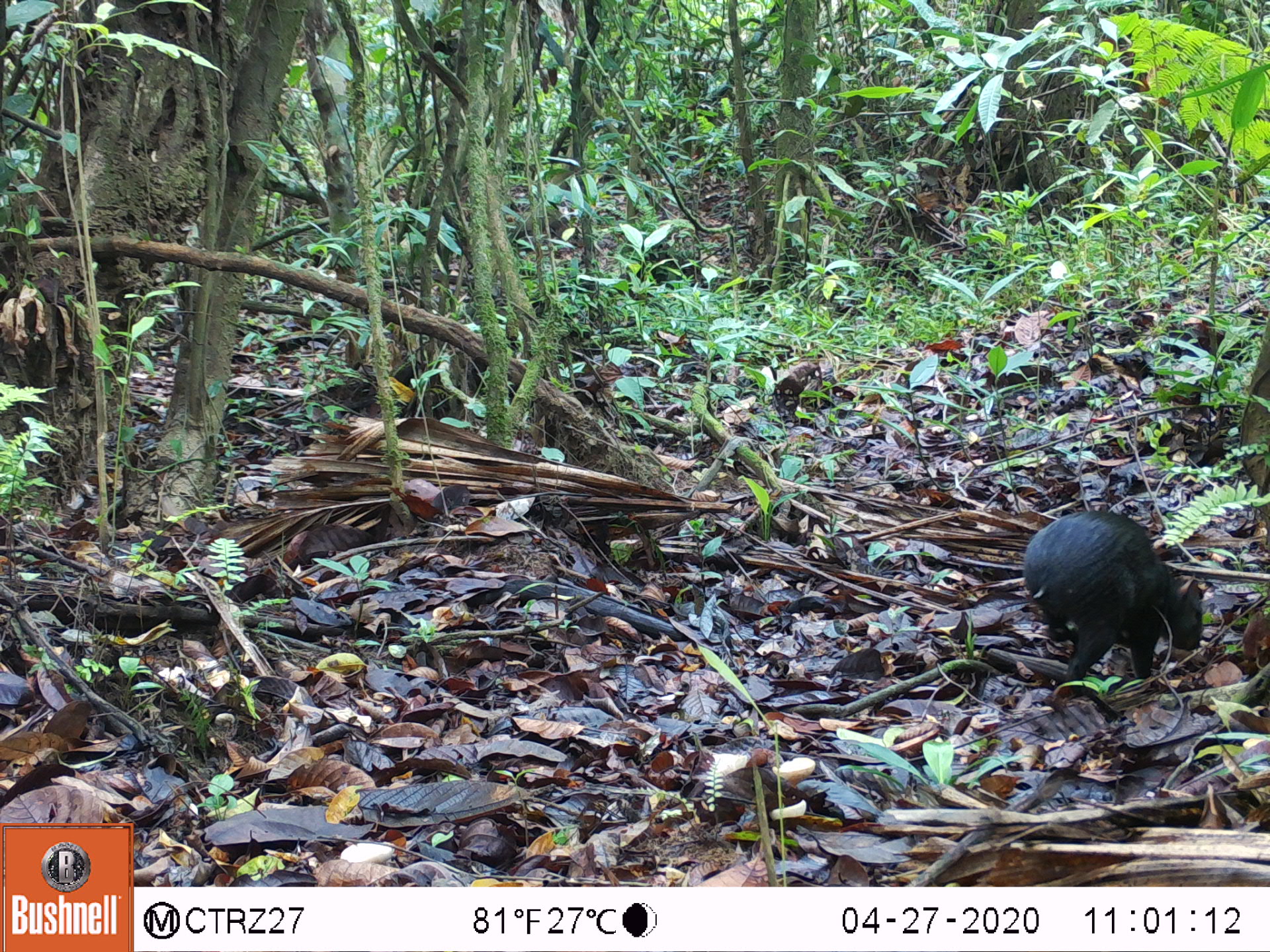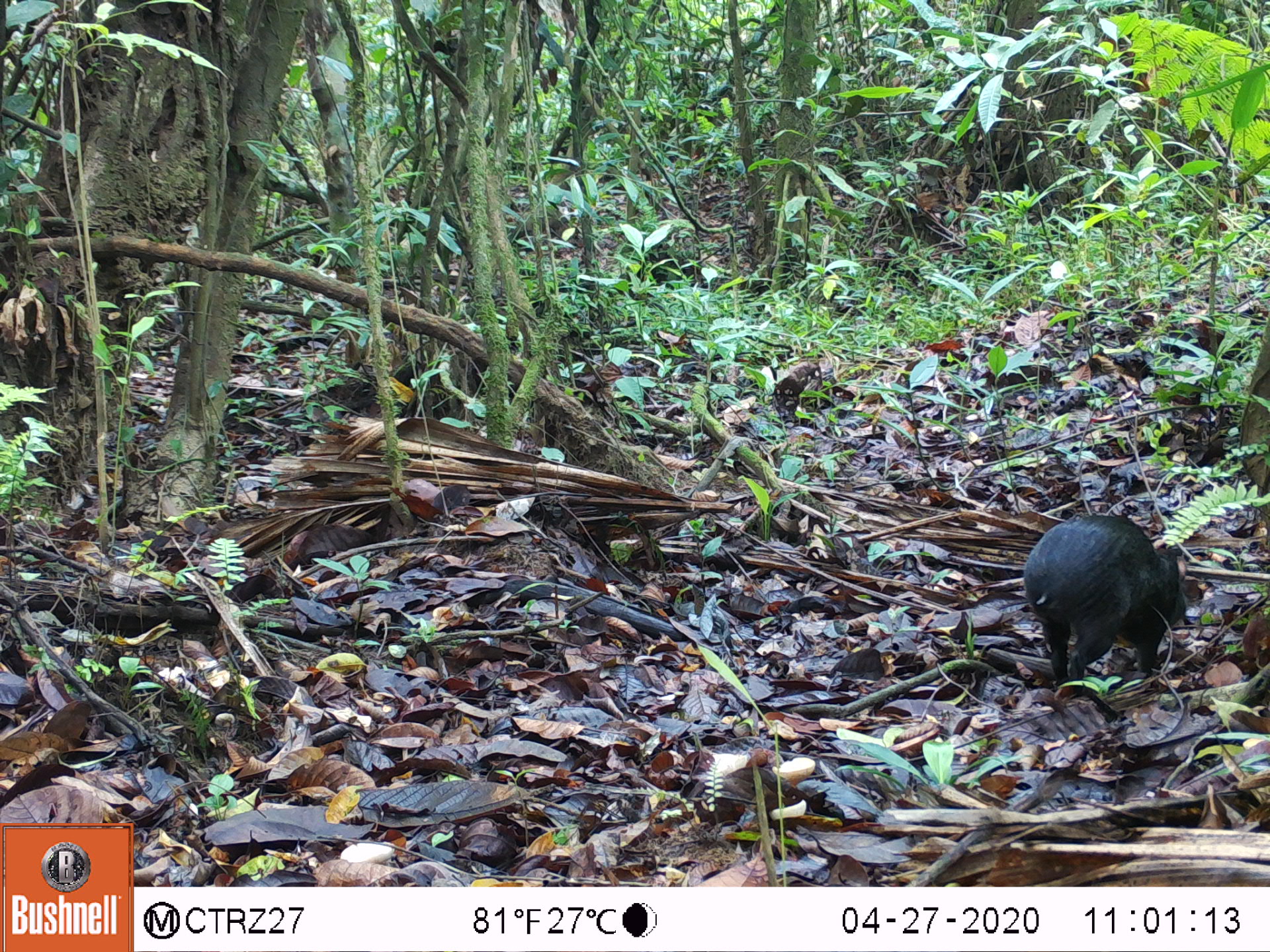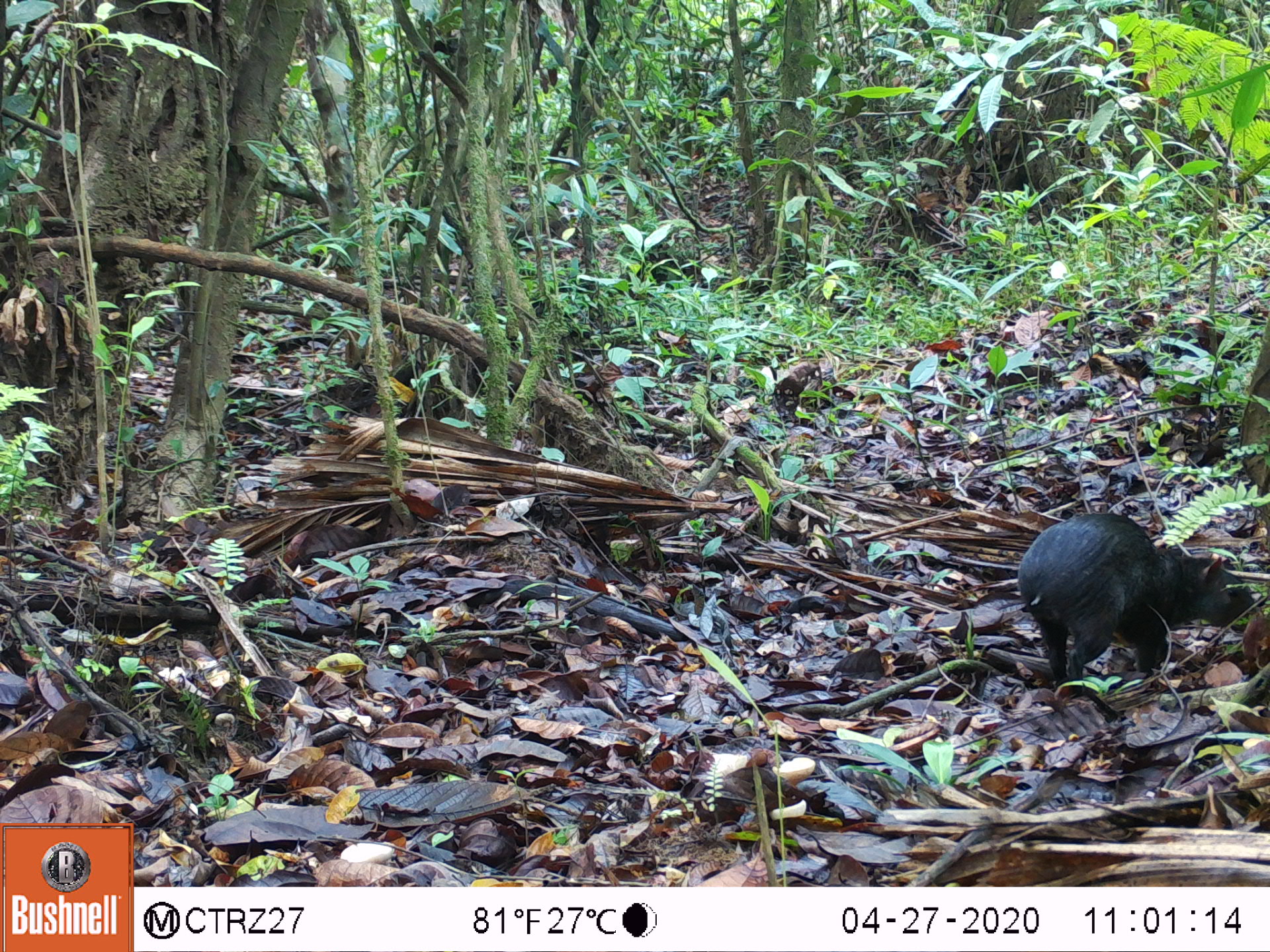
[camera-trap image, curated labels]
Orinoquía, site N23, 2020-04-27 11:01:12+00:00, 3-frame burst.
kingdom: Animalia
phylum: Chordata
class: Mammalia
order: Rodentia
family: Dasyproctidae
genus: Dasyprocta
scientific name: Dasyprocta fuliginosa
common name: black agouti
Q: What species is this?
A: Black agouti (Dasyprocta fuliginosa).